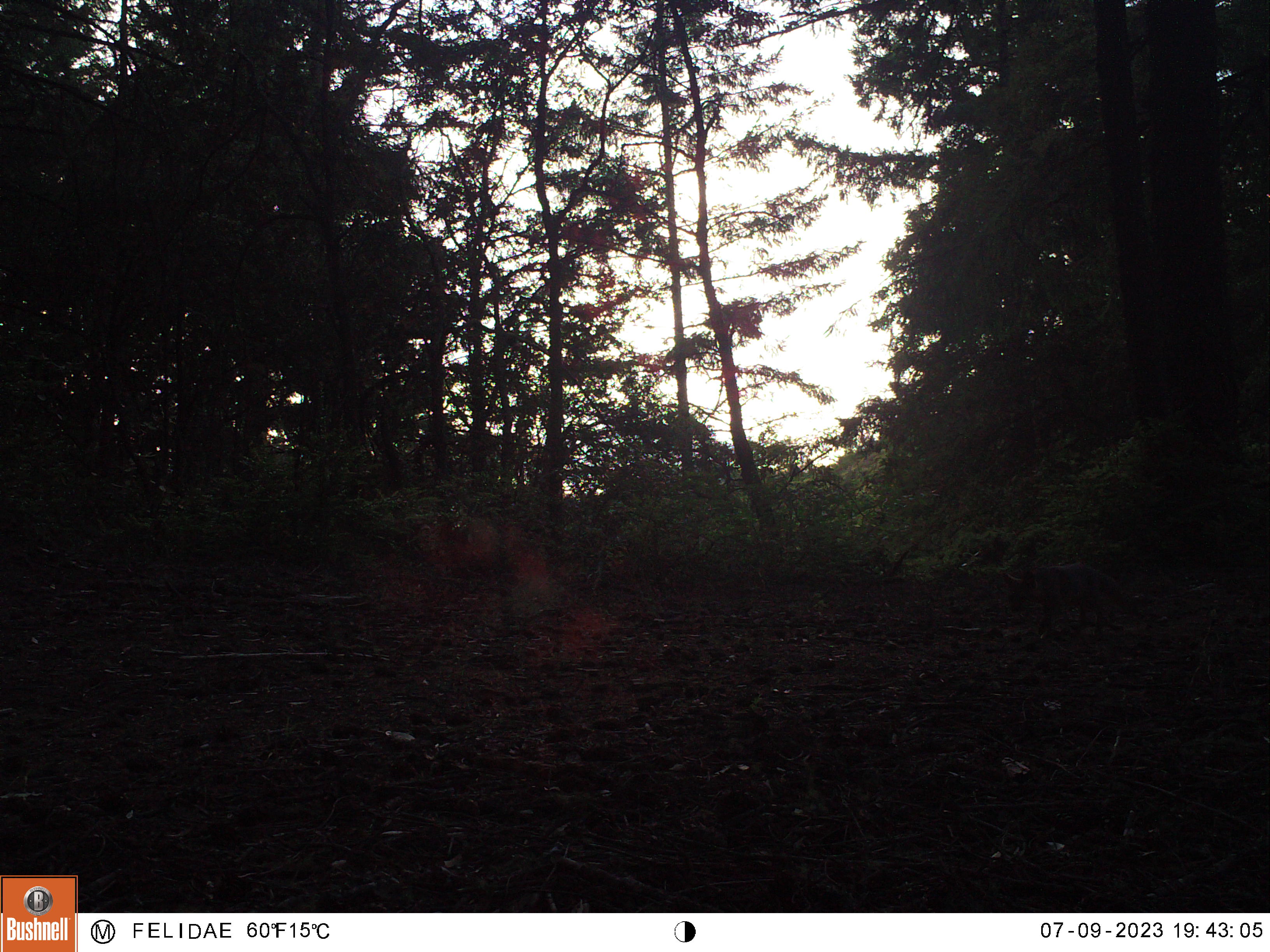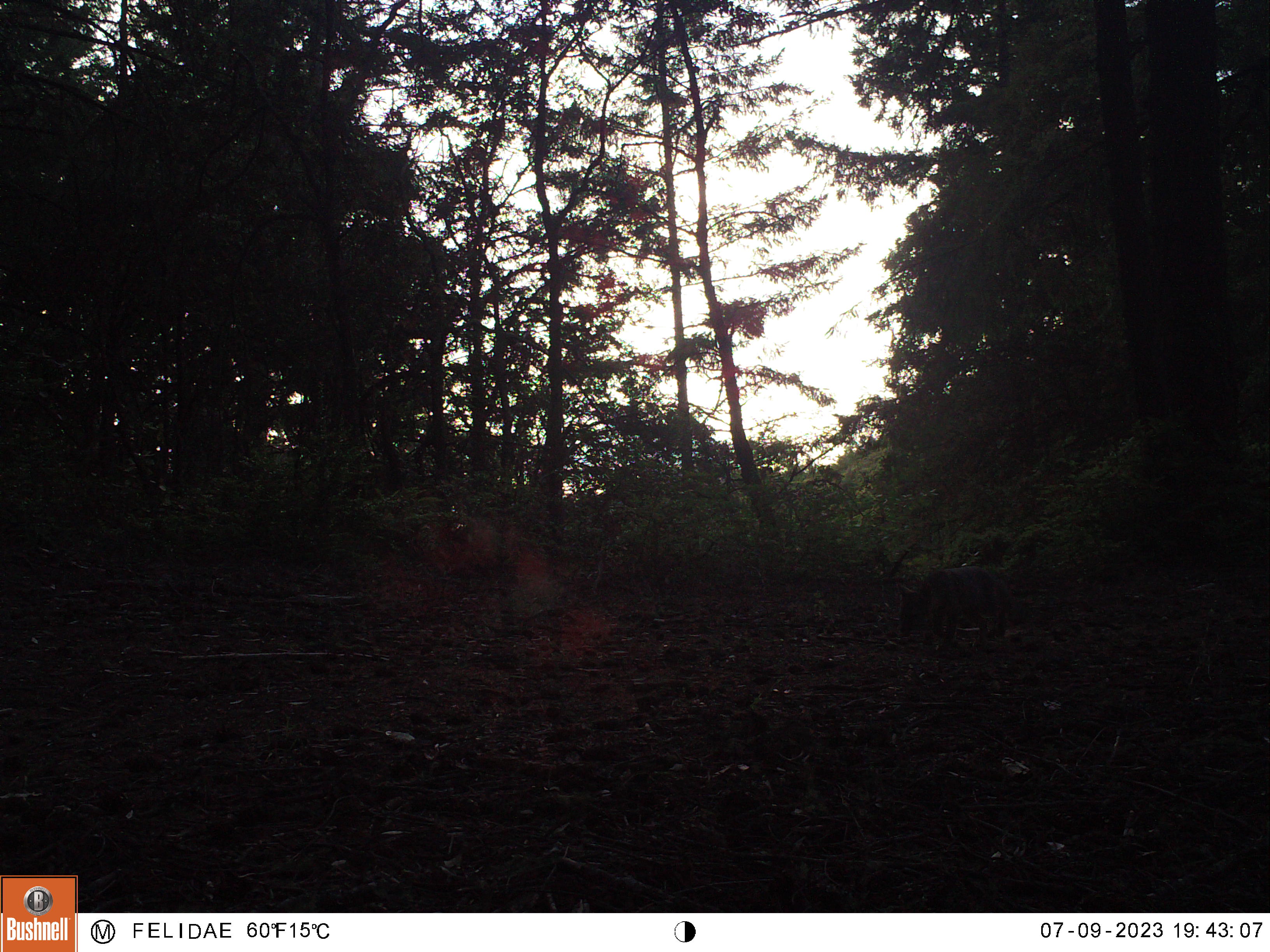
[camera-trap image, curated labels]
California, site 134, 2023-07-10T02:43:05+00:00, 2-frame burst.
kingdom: Animalia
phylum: Chordata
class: Mammalia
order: Carnivora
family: Canidae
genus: Urocyon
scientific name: Urocyon cinereoargenteus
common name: gray fox